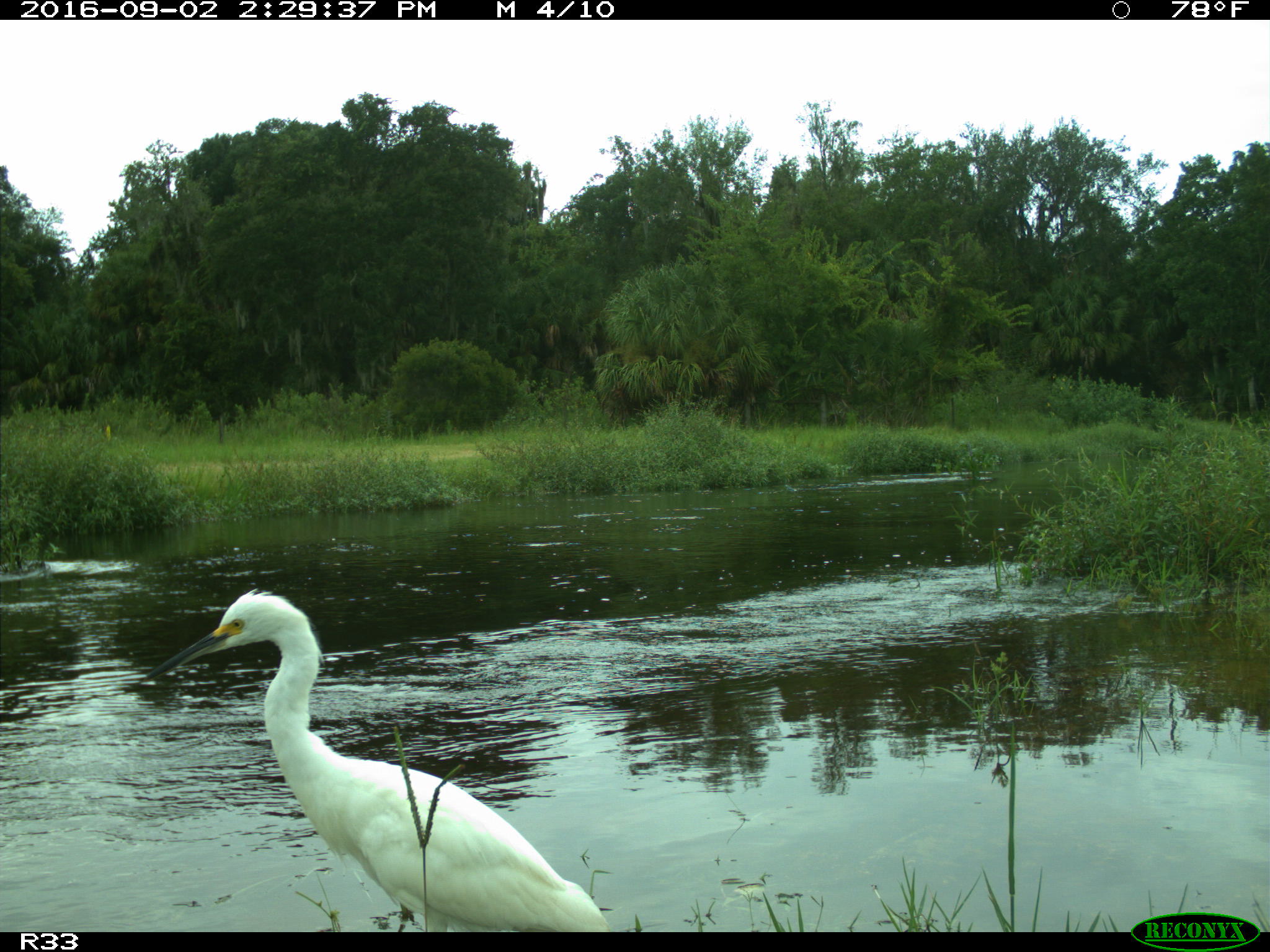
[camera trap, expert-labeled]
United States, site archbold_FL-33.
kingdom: Animalia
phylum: Chordata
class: Aves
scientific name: Aves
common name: birds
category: unidentified bird